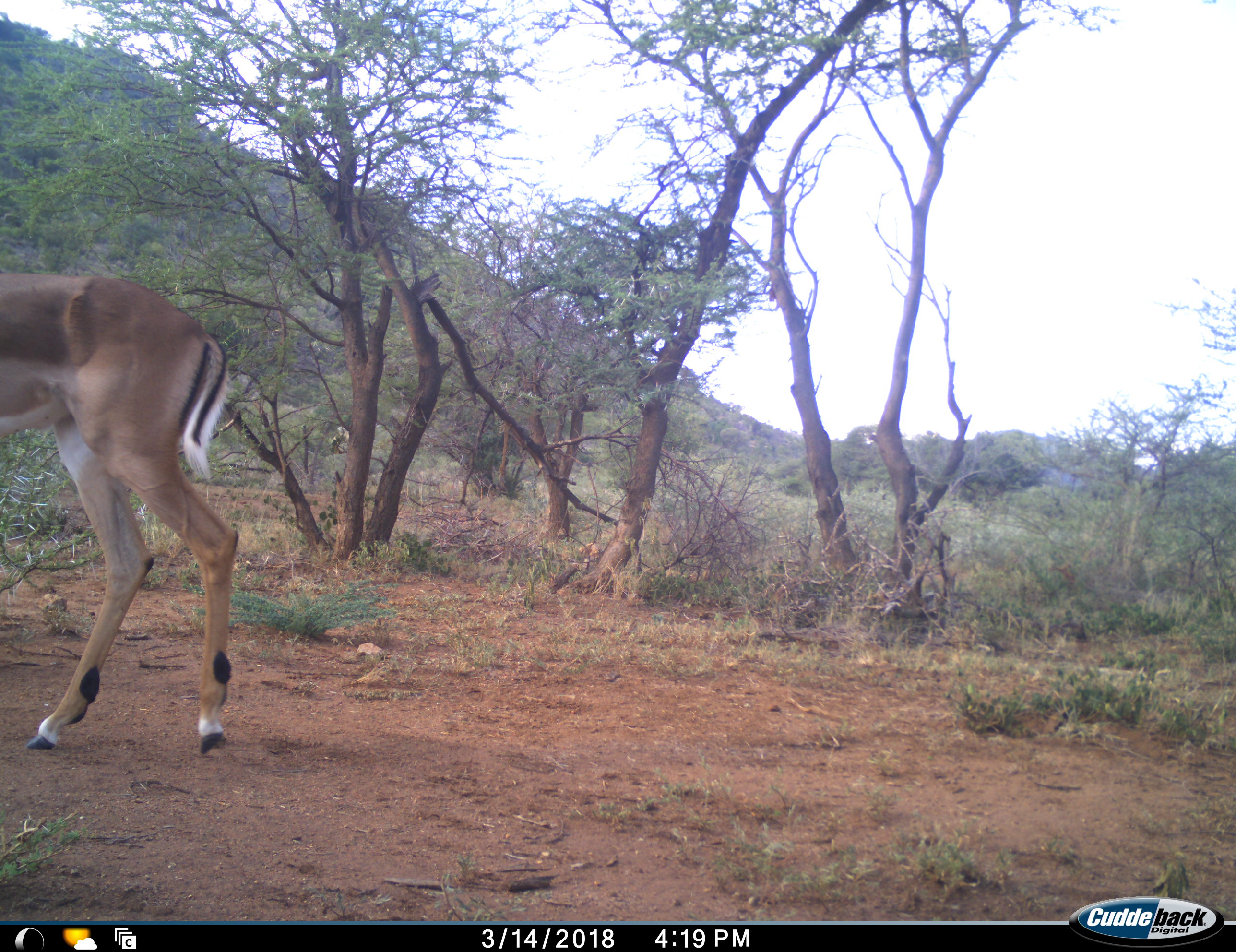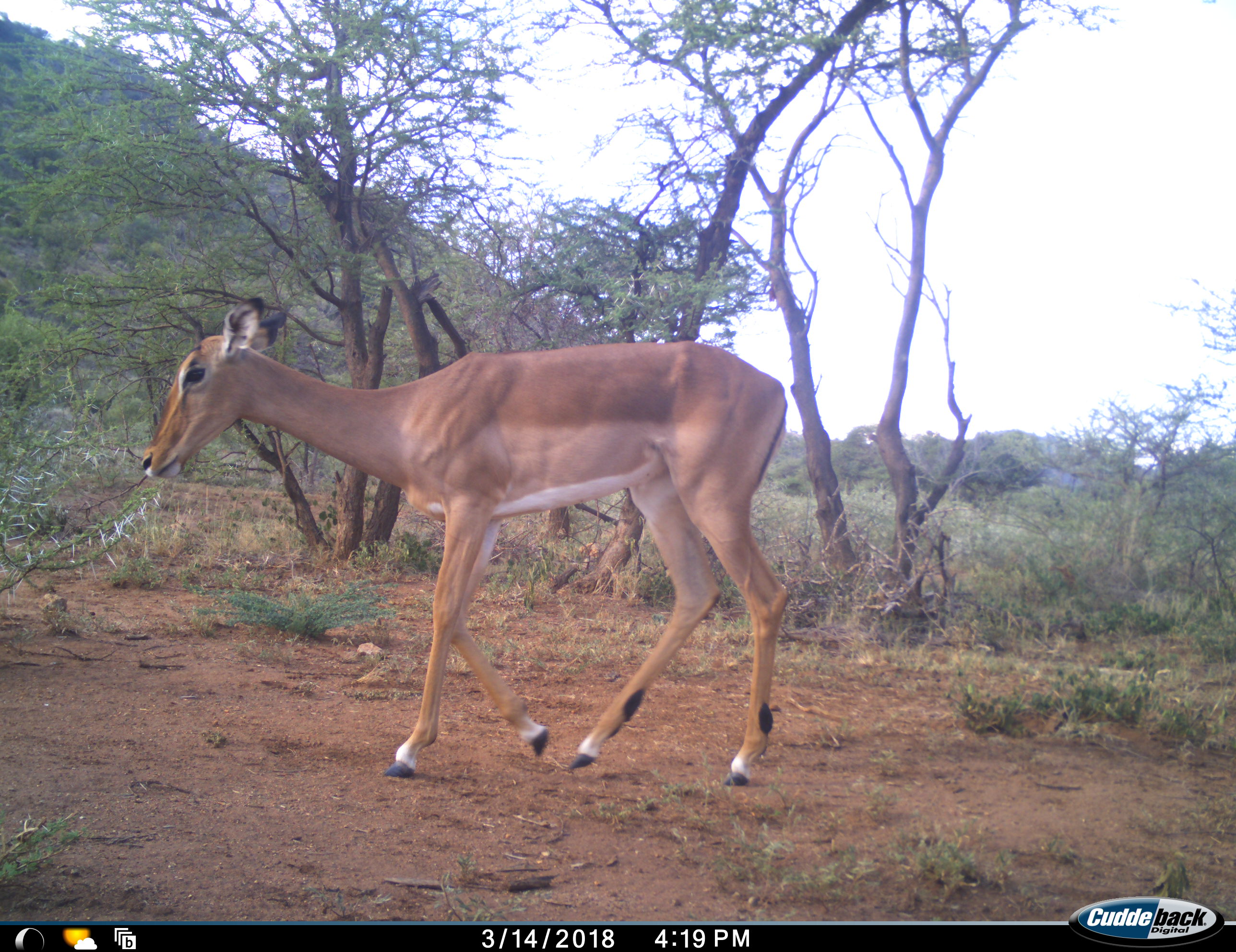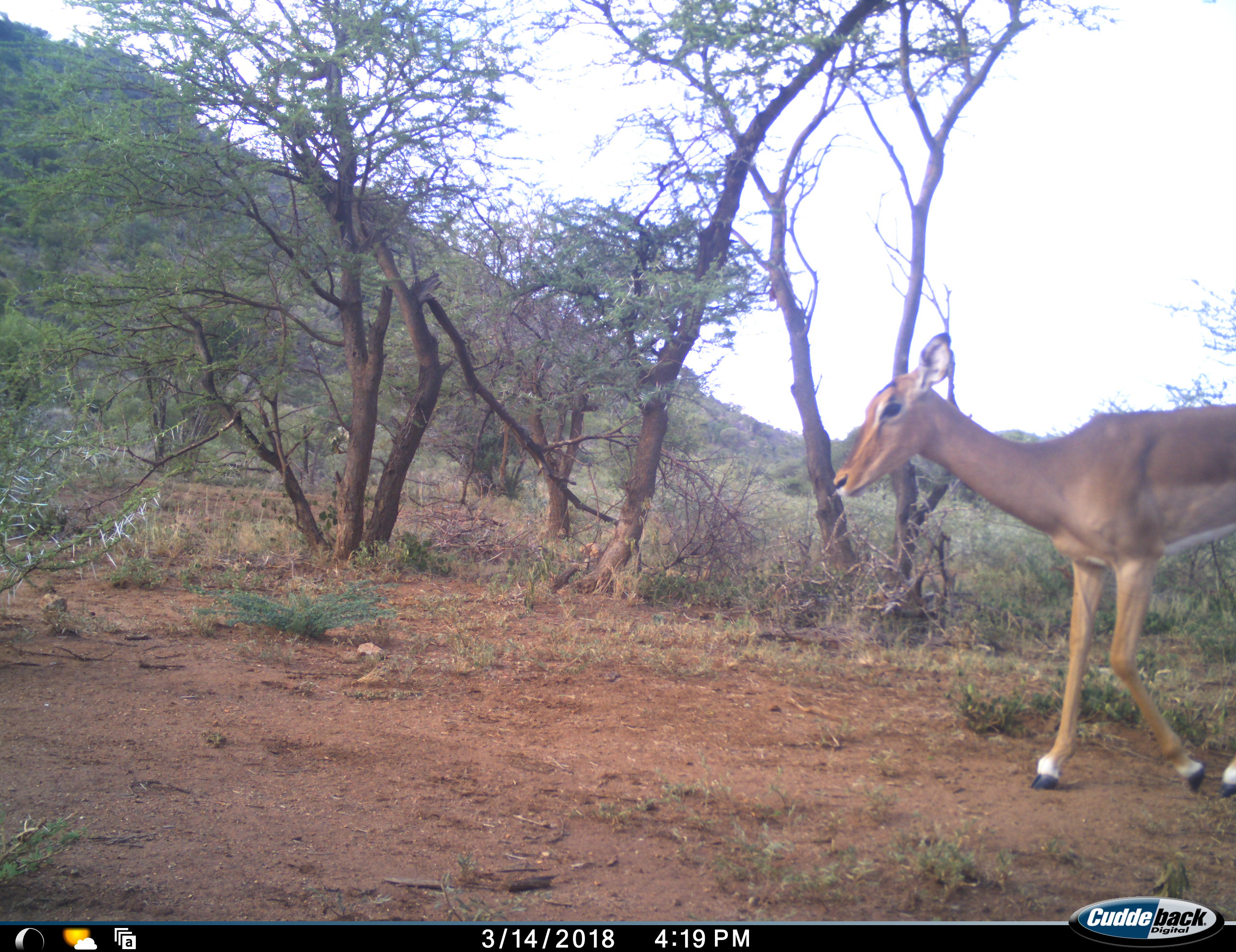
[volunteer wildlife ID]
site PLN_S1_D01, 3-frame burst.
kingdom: Animalia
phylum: Chordata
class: Mammalia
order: Artiodactyla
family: Bovidae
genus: Aepyceros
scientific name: Aepyceros melampus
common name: impala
Impala (Aepyceros melampus), count 1. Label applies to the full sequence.